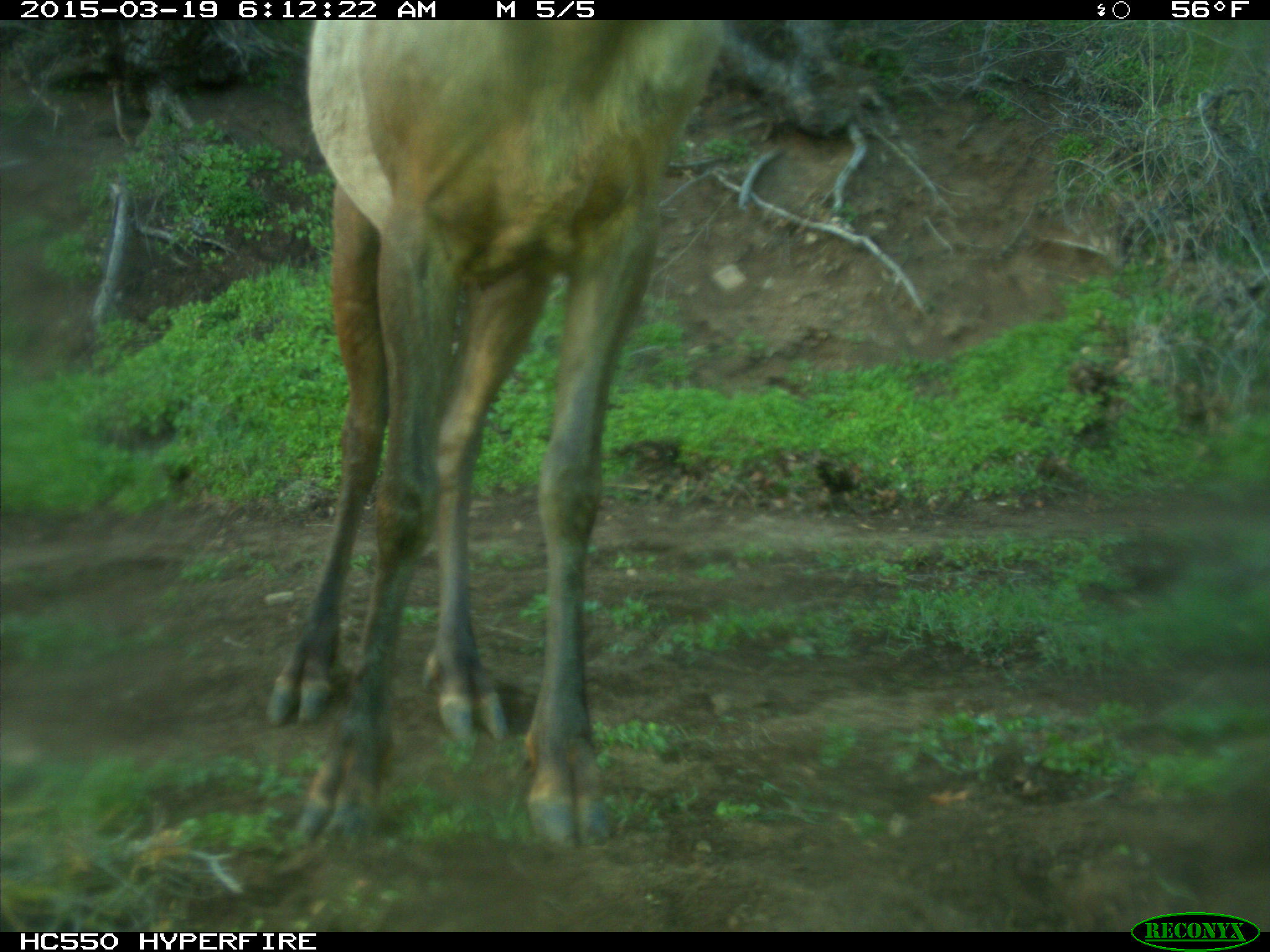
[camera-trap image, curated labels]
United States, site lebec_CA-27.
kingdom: Animalia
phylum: Chordata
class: Mammalia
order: Artiodactyla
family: Cervidae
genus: Cervus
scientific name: Cervus canadensis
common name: elk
Cervus canadensis (elk).